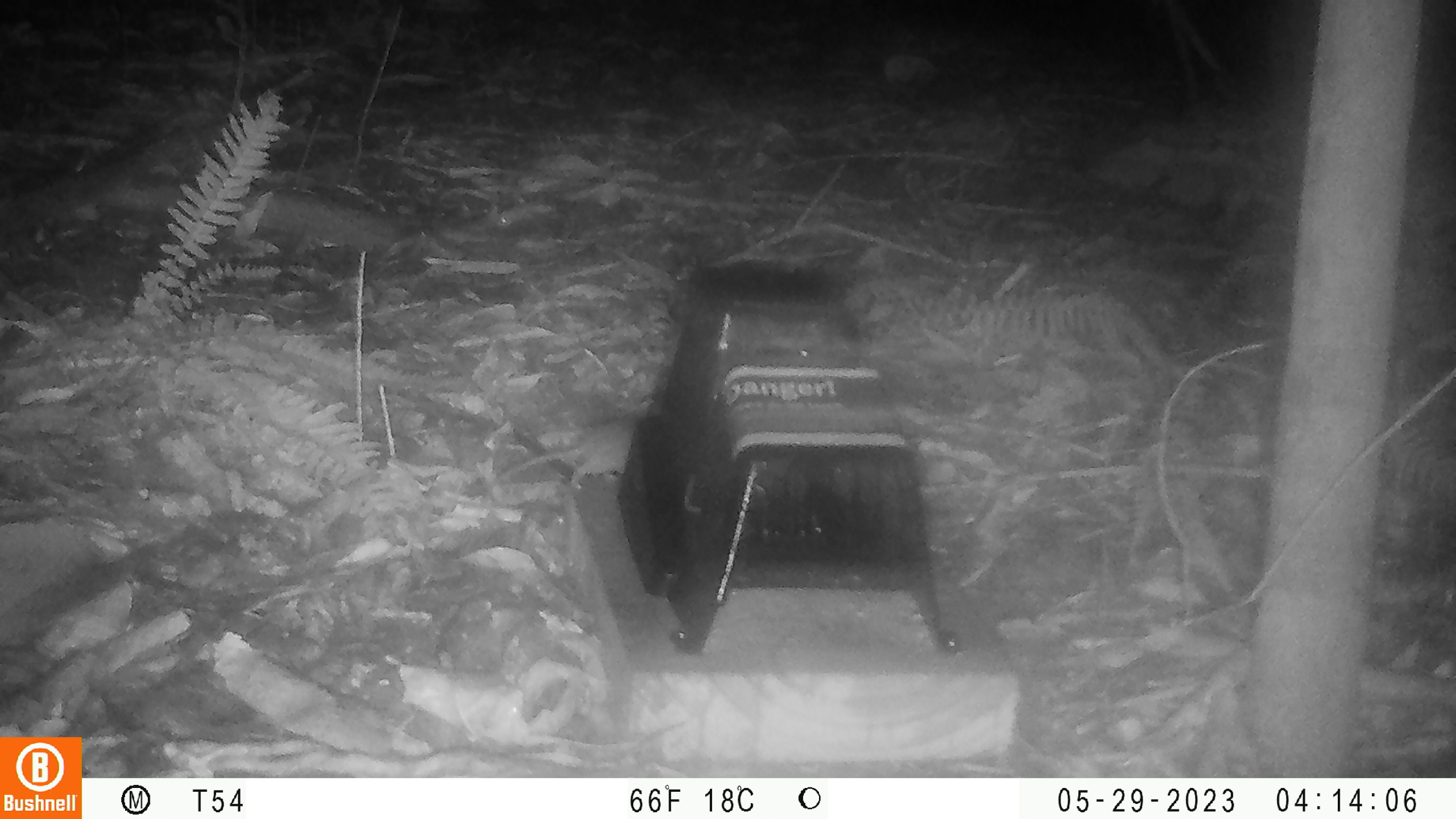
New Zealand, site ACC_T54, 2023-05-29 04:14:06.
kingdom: Animalia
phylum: Chordata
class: Mammalia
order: Rodentia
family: Muridae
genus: Mus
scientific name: Mus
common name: mouse